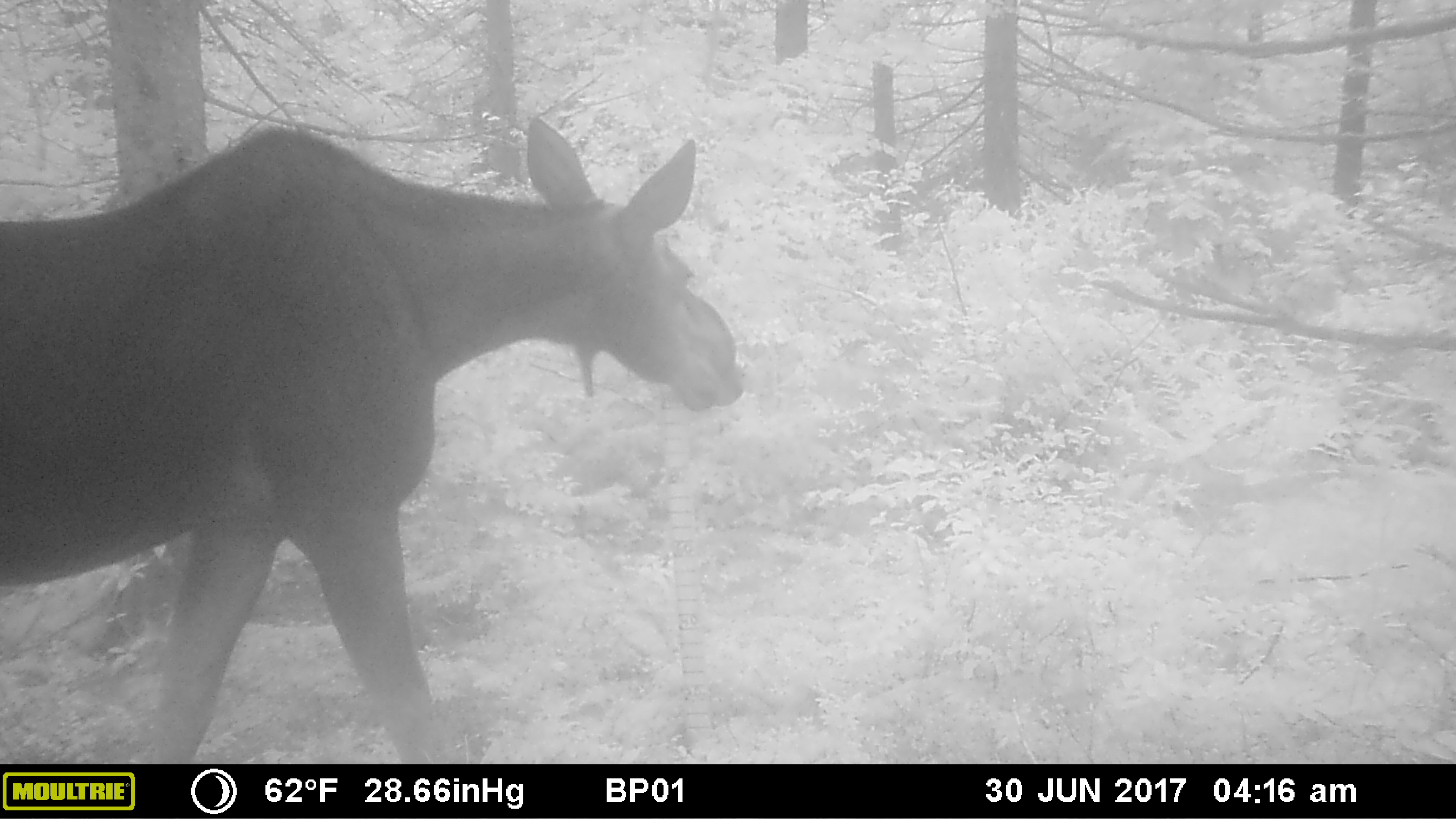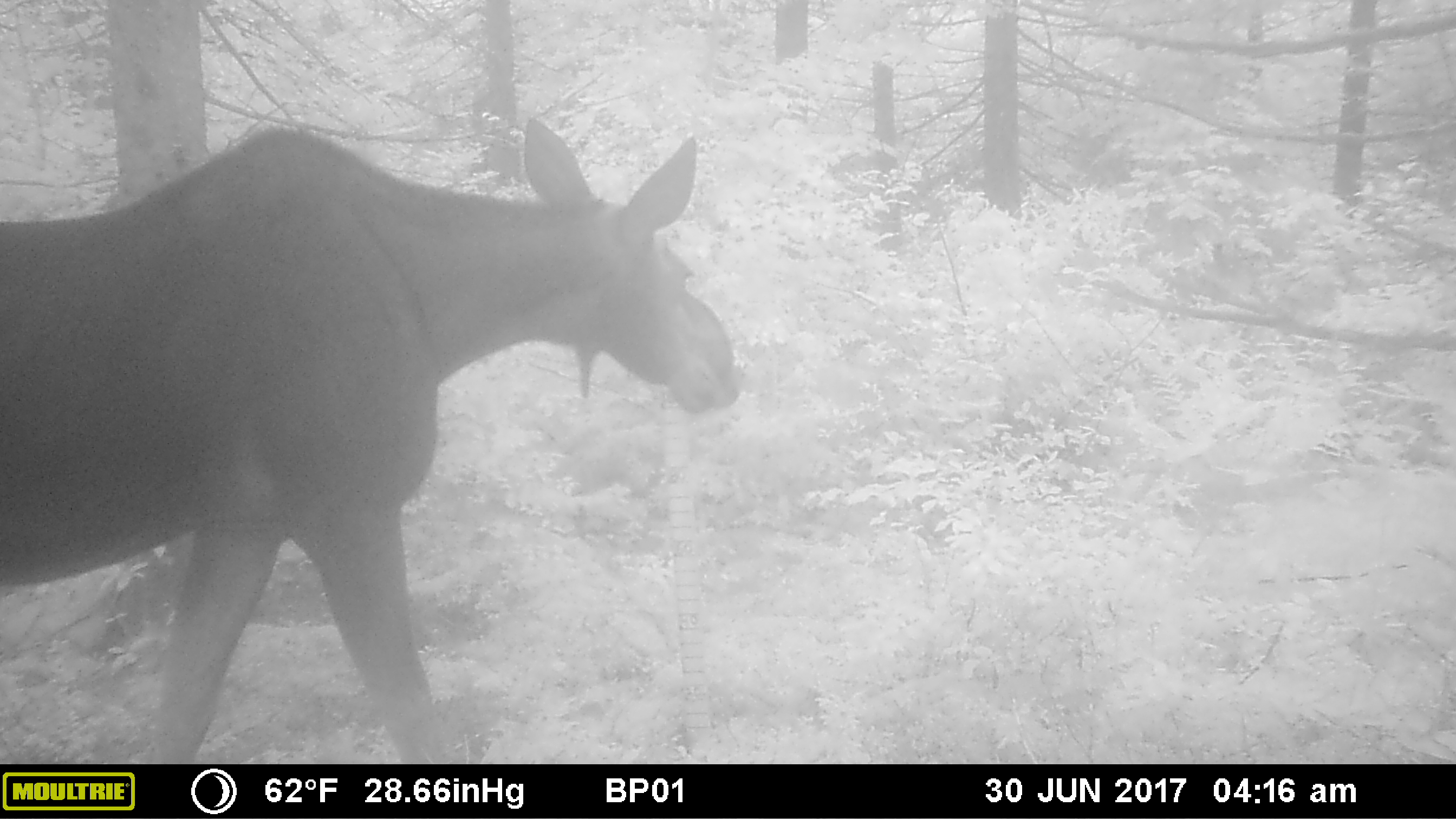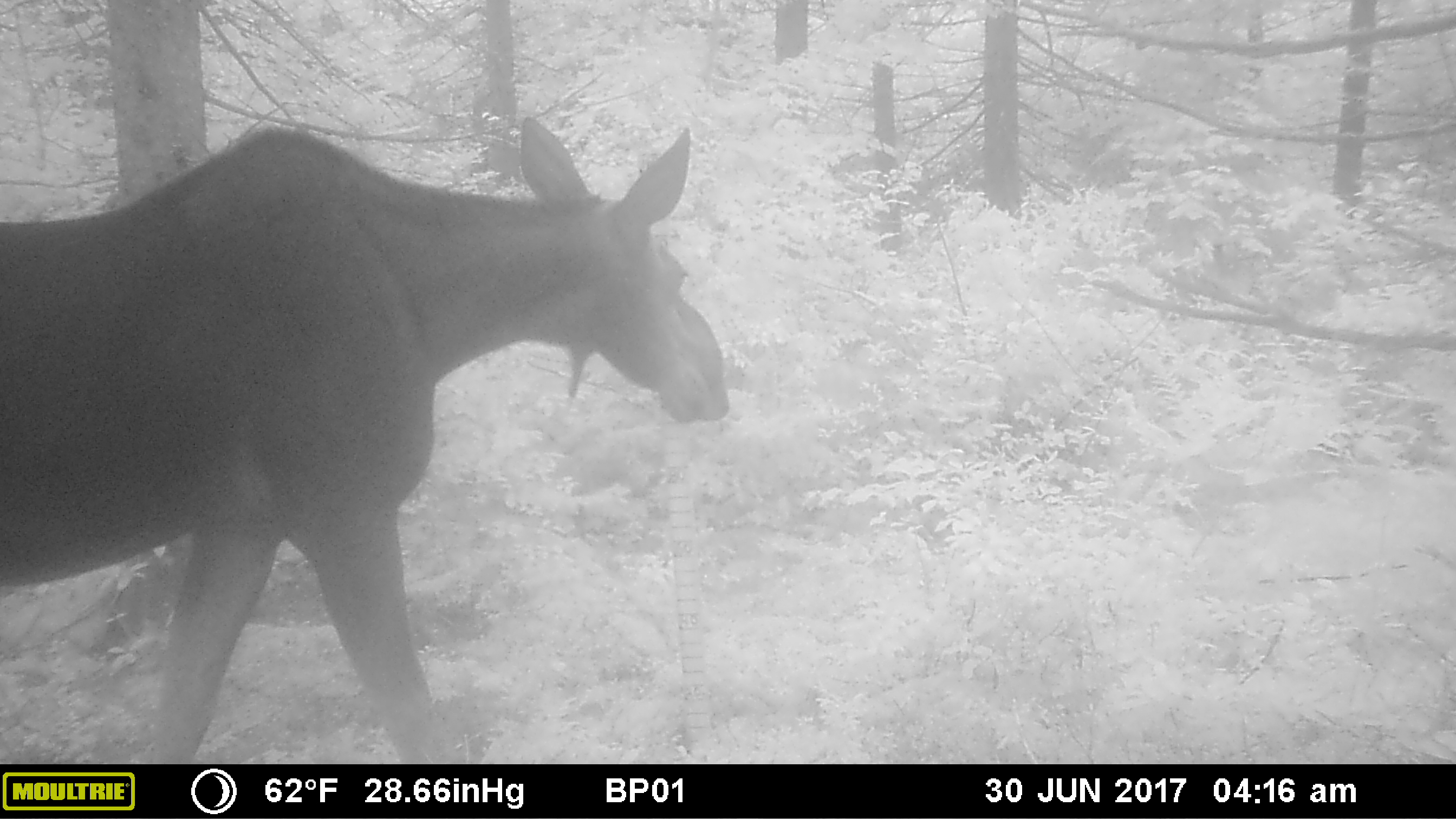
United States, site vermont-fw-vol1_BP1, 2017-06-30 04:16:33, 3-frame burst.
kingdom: Animalia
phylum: Chordata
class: Mammalia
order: Artiodactyla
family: Cervidae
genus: Alces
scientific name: Alces alces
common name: moose